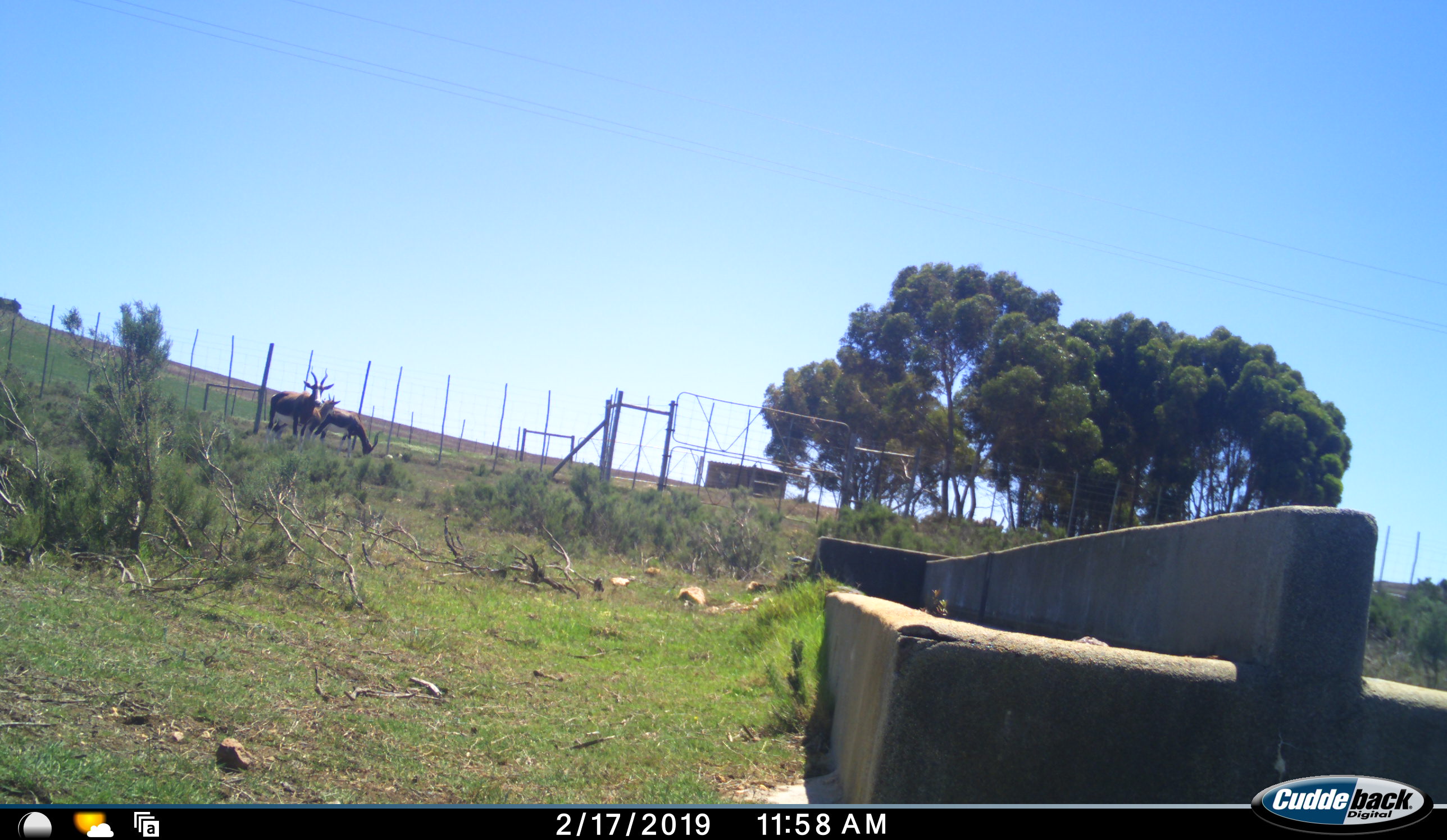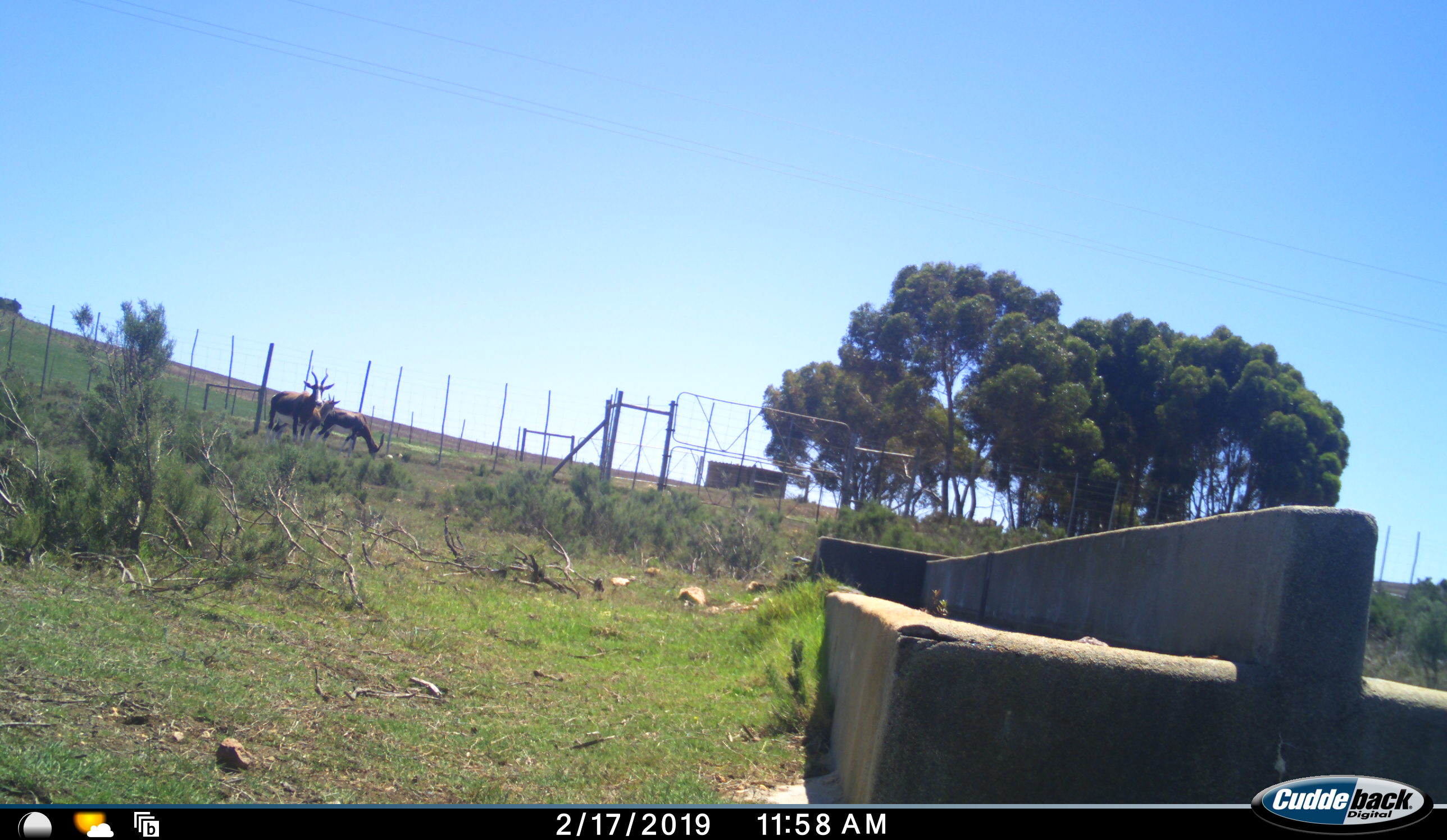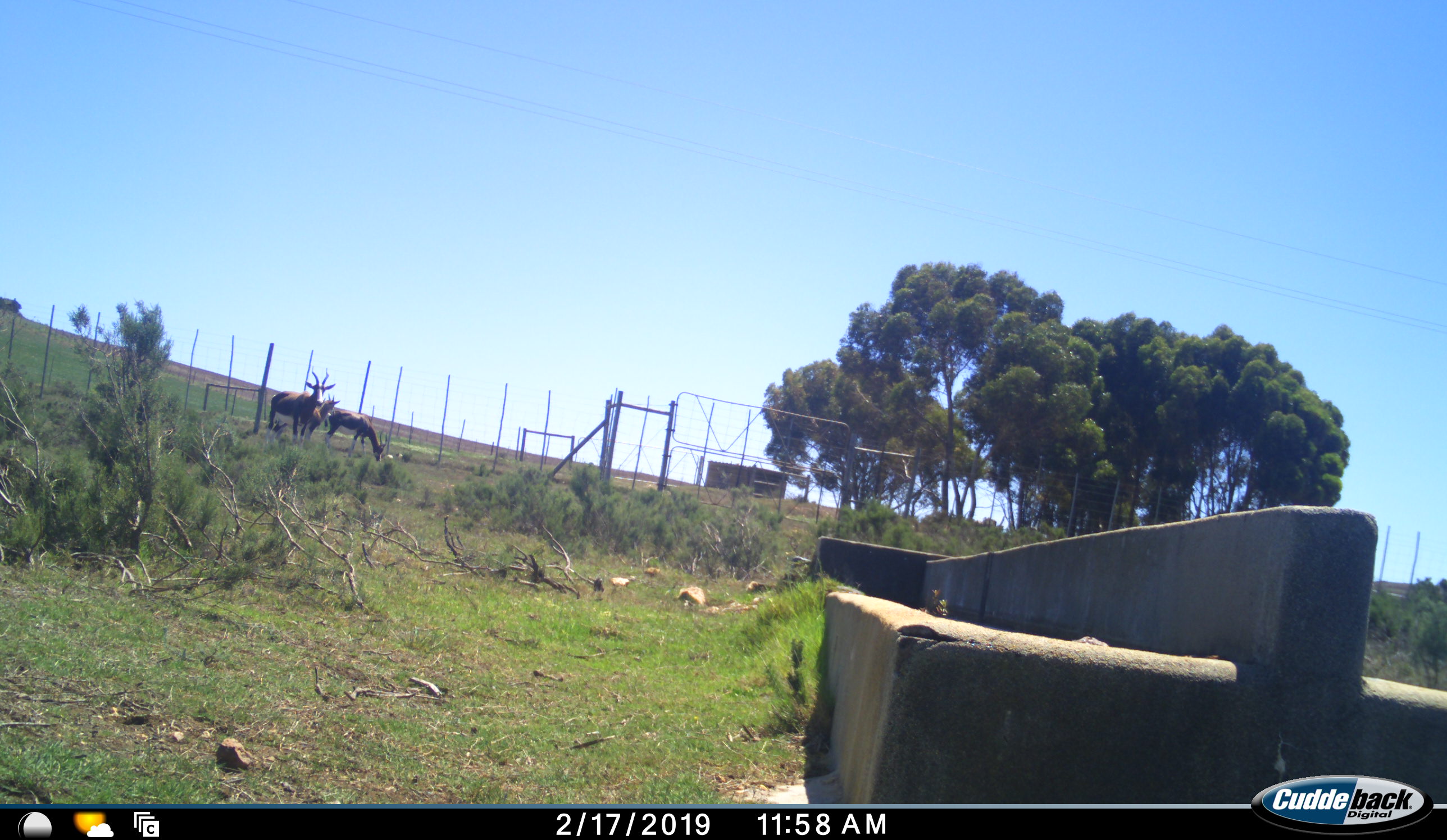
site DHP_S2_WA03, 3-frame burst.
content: unidentified animal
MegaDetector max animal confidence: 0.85